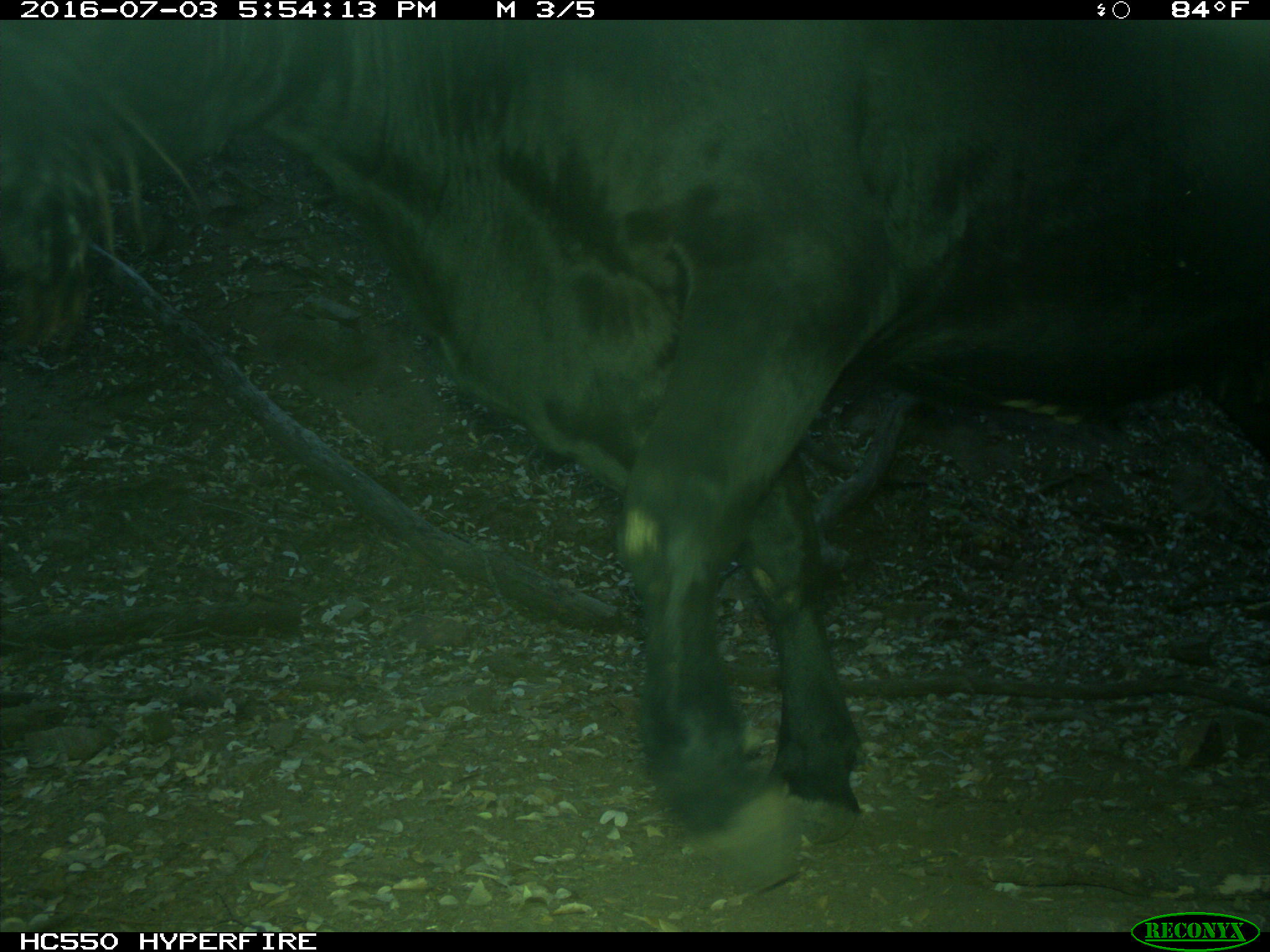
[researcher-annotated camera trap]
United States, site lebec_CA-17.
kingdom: Animalia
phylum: Chordata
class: Mammalia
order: Artiodactyla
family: Bovidae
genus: Bos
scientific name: Bos taurus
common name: domestic cow